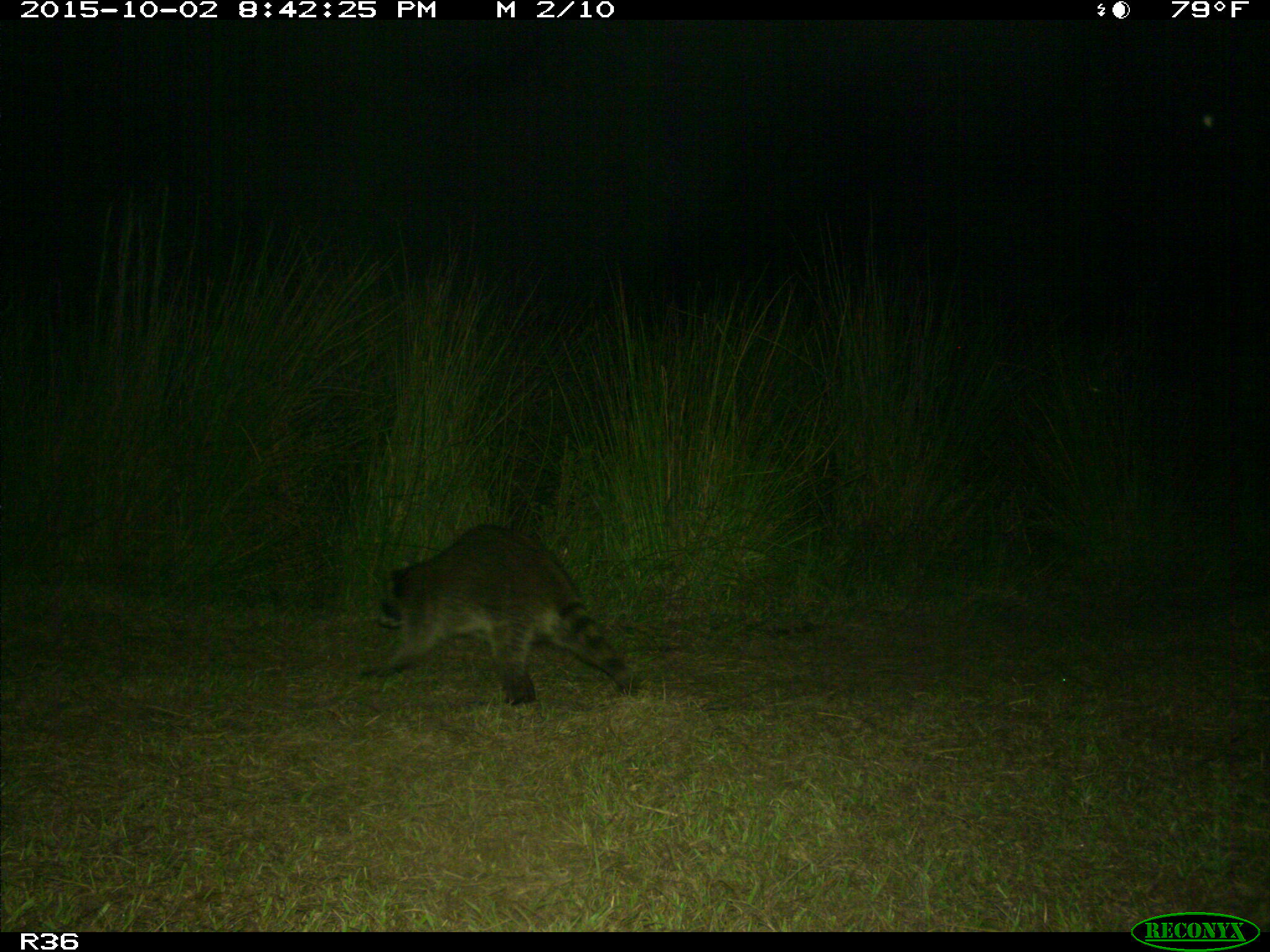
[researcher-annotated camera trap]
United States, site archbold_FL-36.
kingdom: Animalia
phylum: Chordata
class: Mammalia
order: Carnivora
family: Procyonidae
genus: Procyon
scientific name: Procyon lotor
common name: common raccoon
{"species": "Procyon lotor (common raccoon)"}